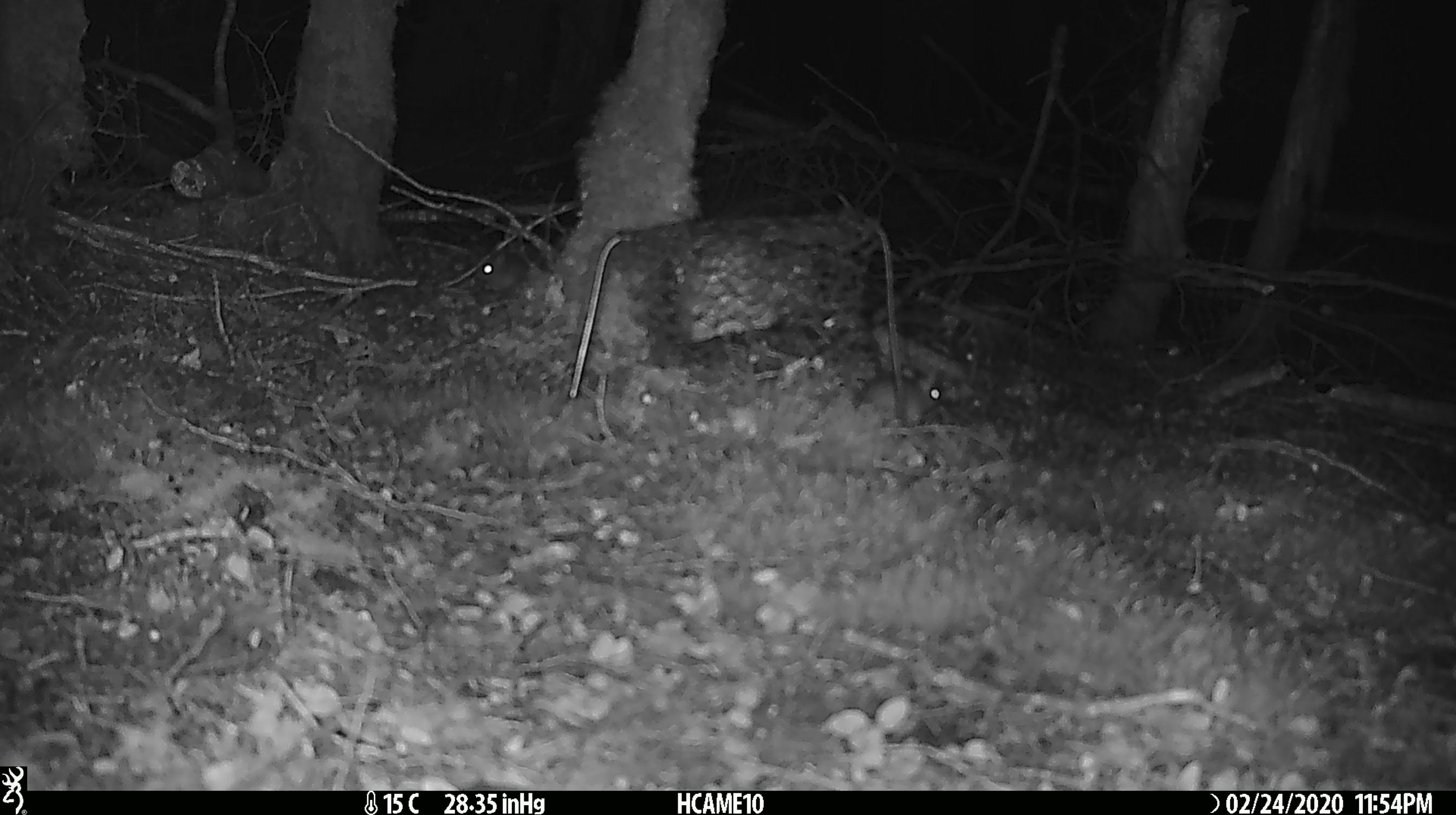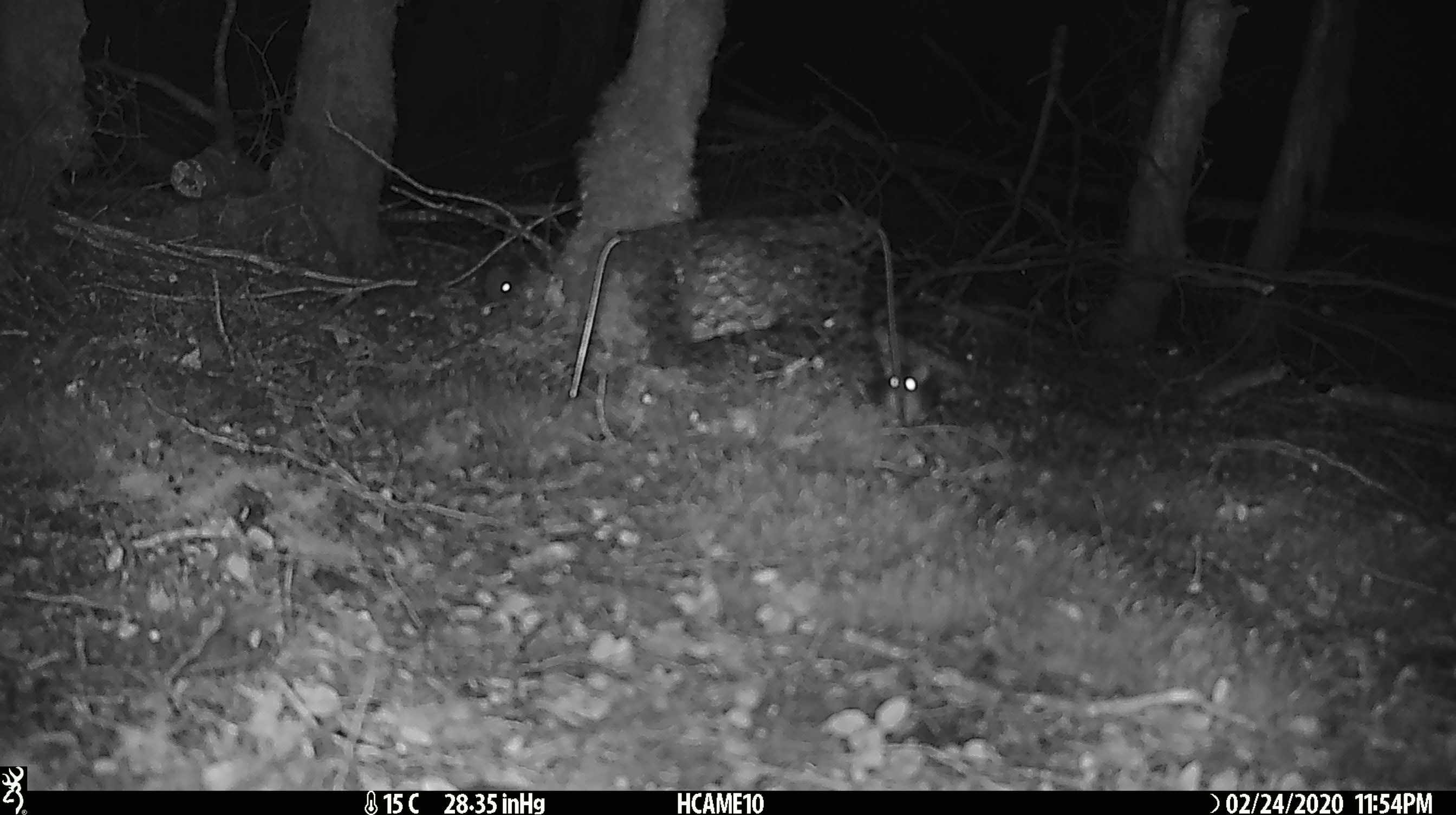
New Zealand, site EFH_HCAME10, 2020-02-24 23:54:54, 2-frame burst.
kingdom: Animalia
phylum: Chordata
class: Mammalia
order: Rodentia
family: Muridae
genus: Mus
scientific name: Mus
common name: mouse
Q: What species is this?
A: Mouse (Mus).